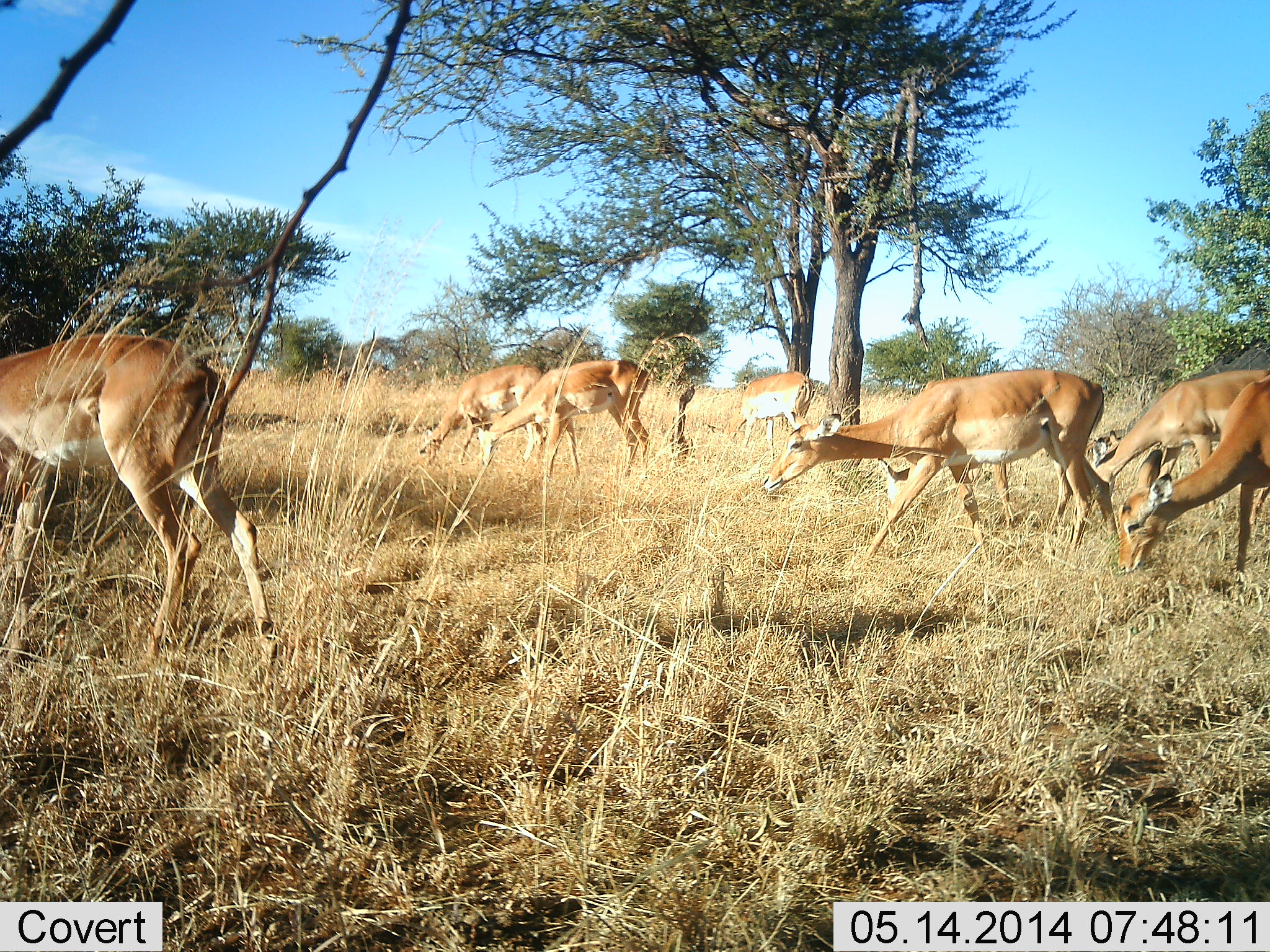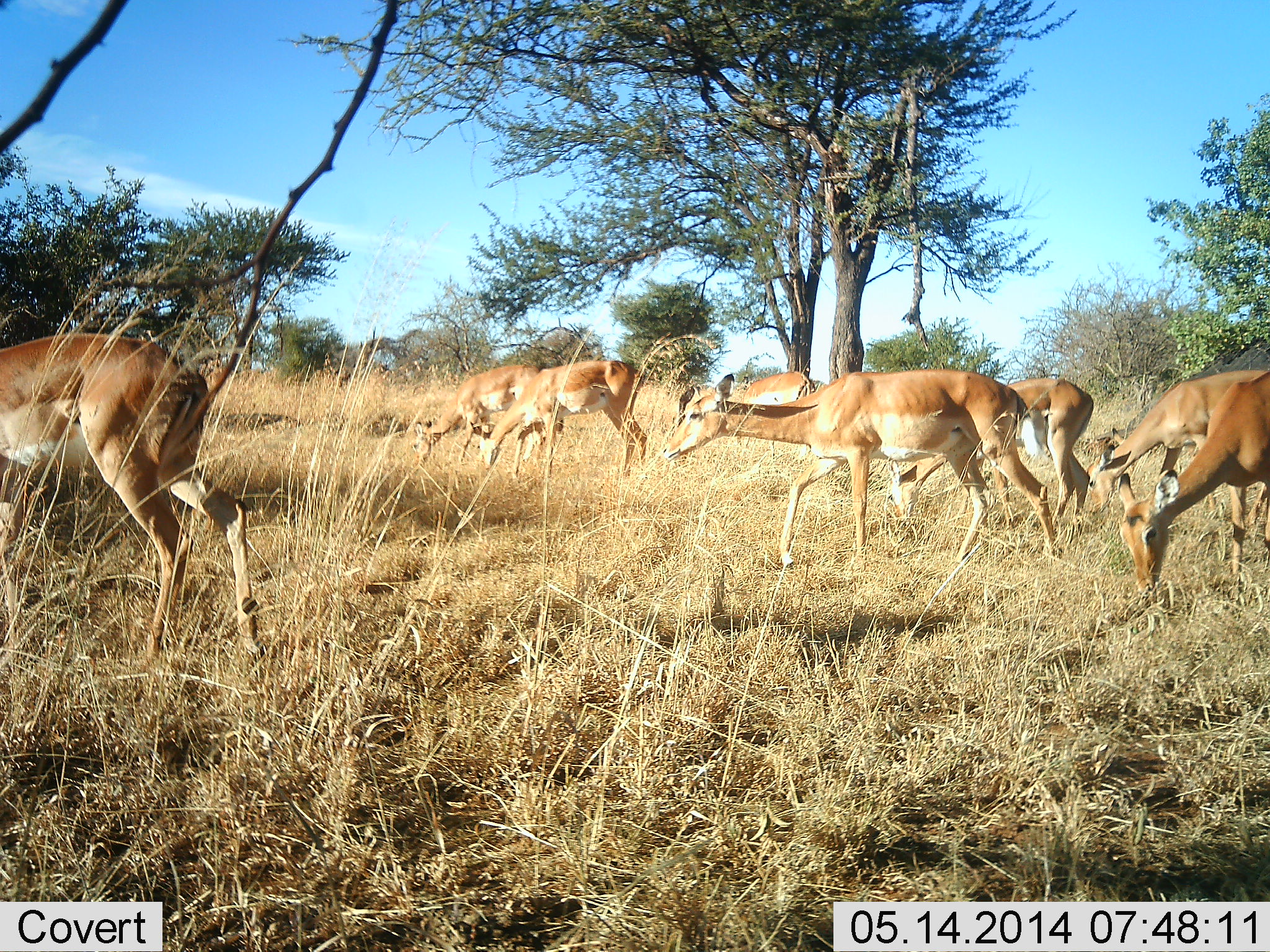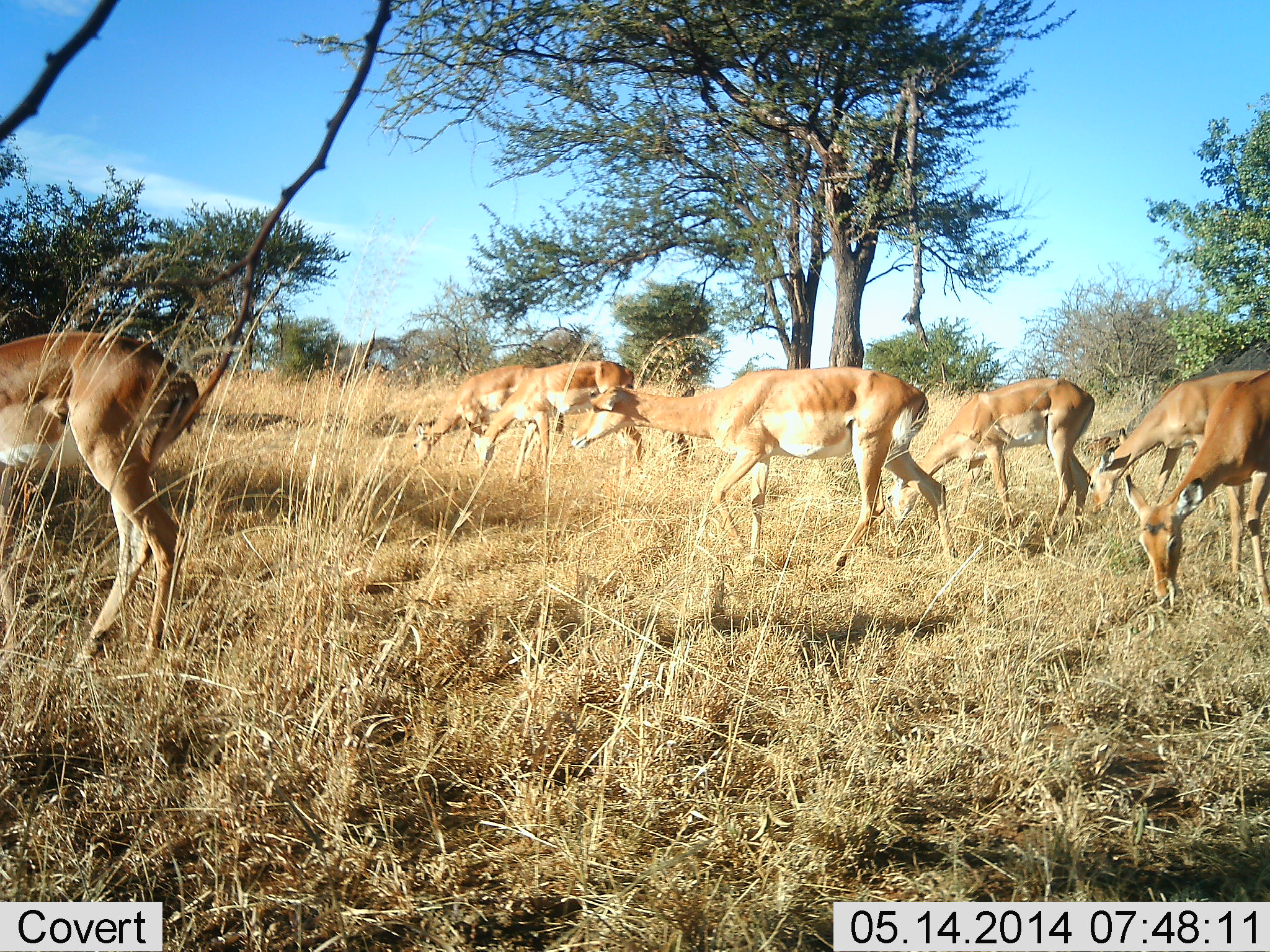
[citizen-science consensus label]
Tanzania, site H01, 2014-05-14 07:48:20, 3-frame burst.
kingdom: Animalia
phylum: Chordata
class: Mammalia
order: Artiodactyla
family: Bovidae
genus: Aepyceros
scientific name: Aepyceros melampus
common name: impala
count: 8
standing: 0%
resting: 0%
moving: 70%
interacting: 0%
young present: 0%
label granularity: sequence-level